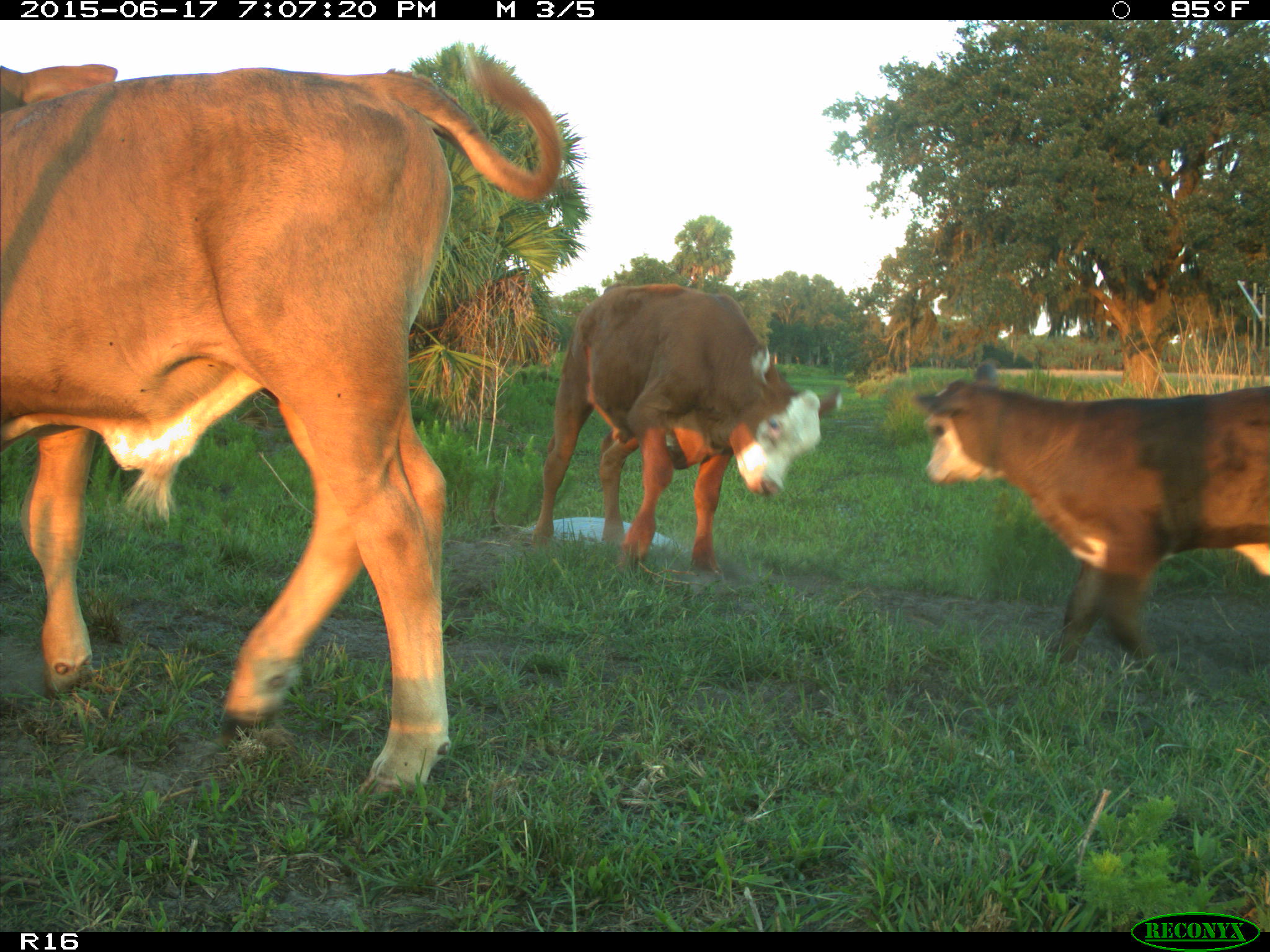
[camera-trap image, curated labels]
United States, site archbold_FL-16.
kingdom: Animalia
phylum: Chordata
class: Mammalia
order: Artiodactyla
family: Bovidae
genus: Bos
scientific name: Bos taurus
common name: domestic cow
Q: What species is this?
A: Bos taurus (domestic cow).